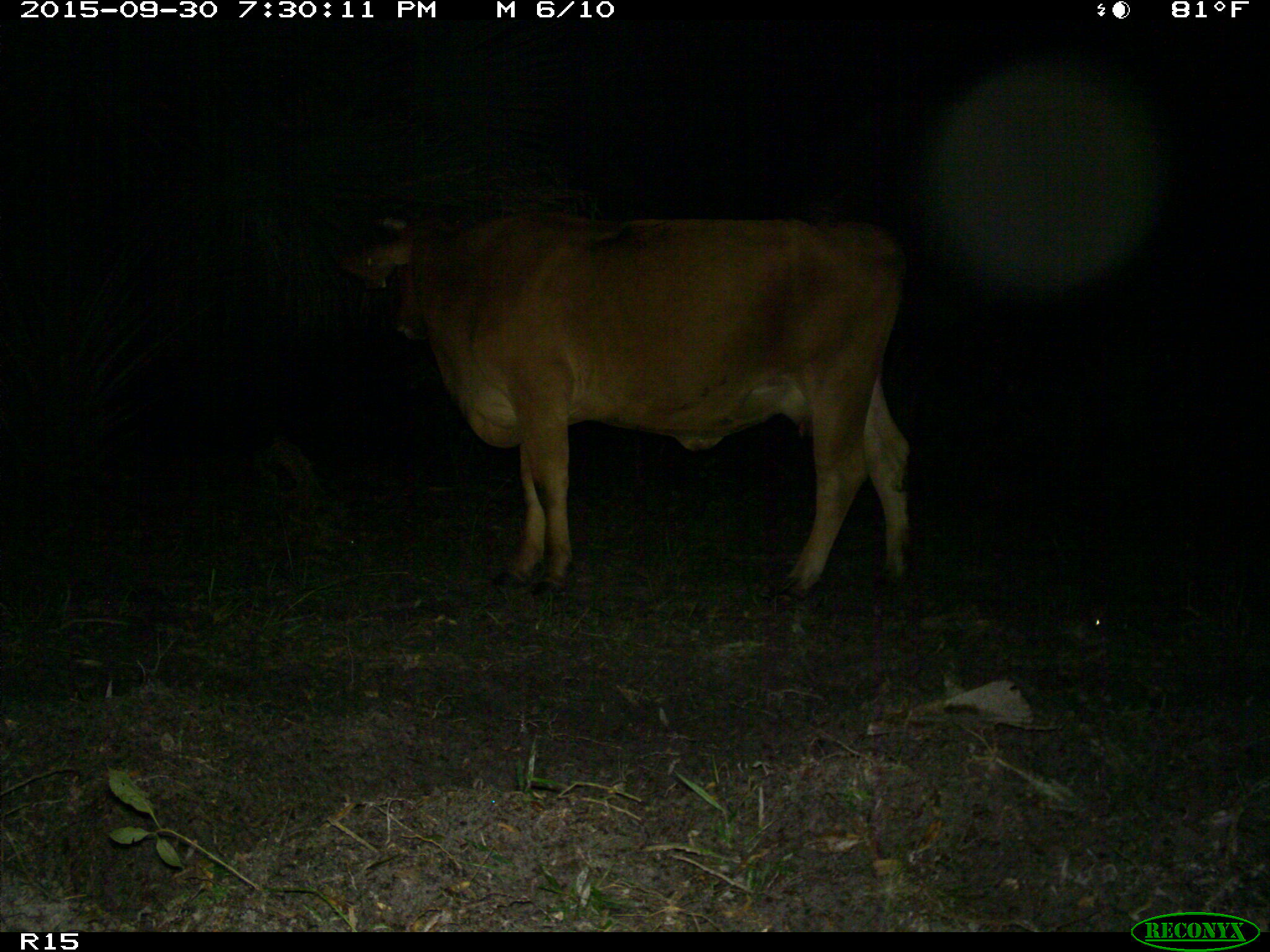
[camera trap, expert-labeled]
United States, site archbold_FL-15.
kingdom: Animalia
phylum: Chordata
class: Mammalia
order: Artiodactyla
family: Bovidae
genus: Bos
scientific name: Bos taurus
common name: domestic cow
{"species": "Bos taurus (domestic cow)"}